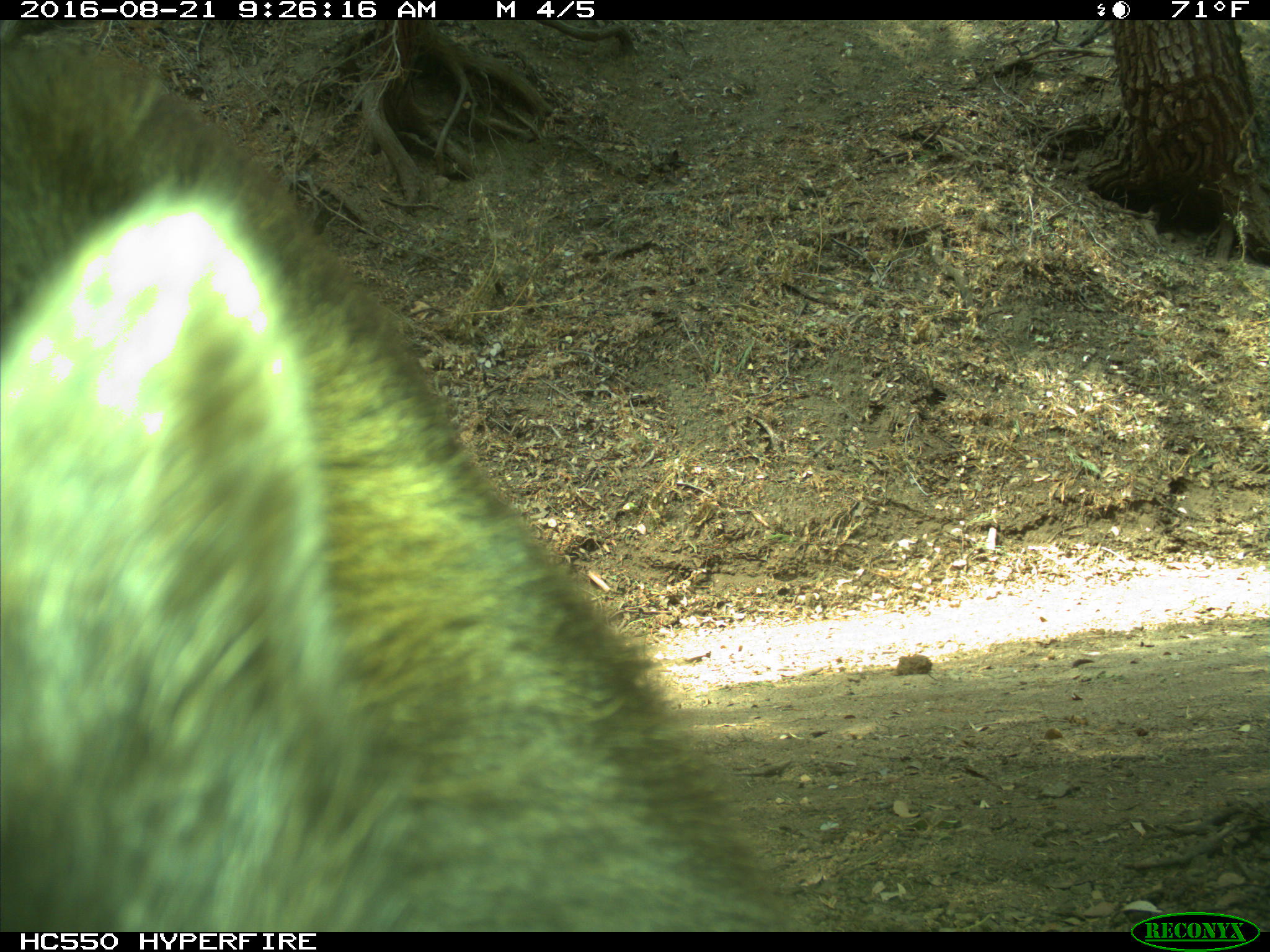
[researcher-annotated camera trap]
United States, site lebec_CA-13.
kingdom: Animalia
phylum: Chordata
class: Mammalia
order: Carnivora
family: Ursidae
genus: Ursus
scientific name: Ursus americanus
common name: american black bear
Ursus americanus (american black bear).